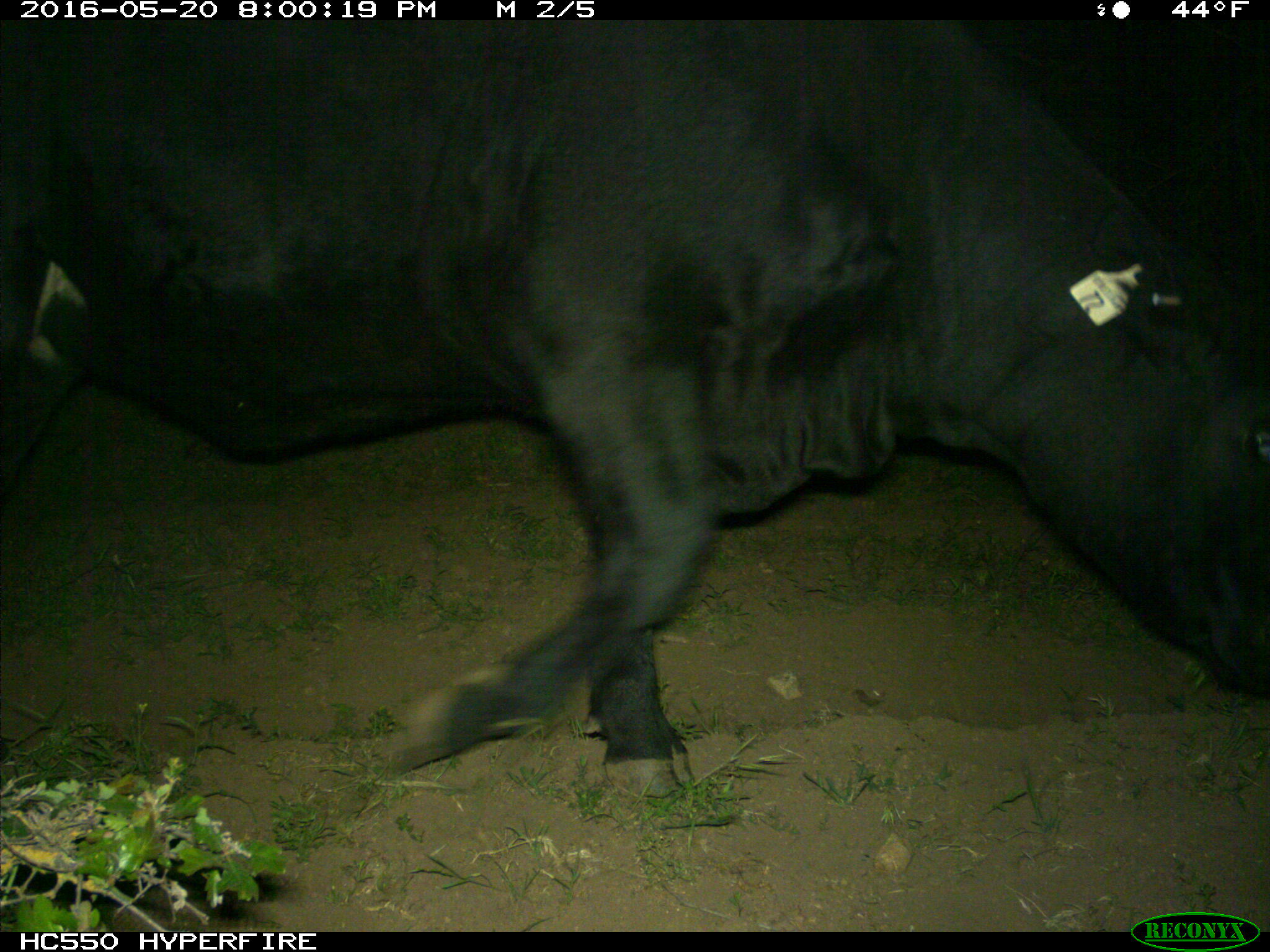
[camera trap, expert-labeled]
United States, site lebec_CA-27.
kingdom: Animalia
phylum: Chordata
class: Mammalia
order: Artiodactyla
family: Bovidae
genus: Bos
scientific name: Bos taurus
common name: domestic cow